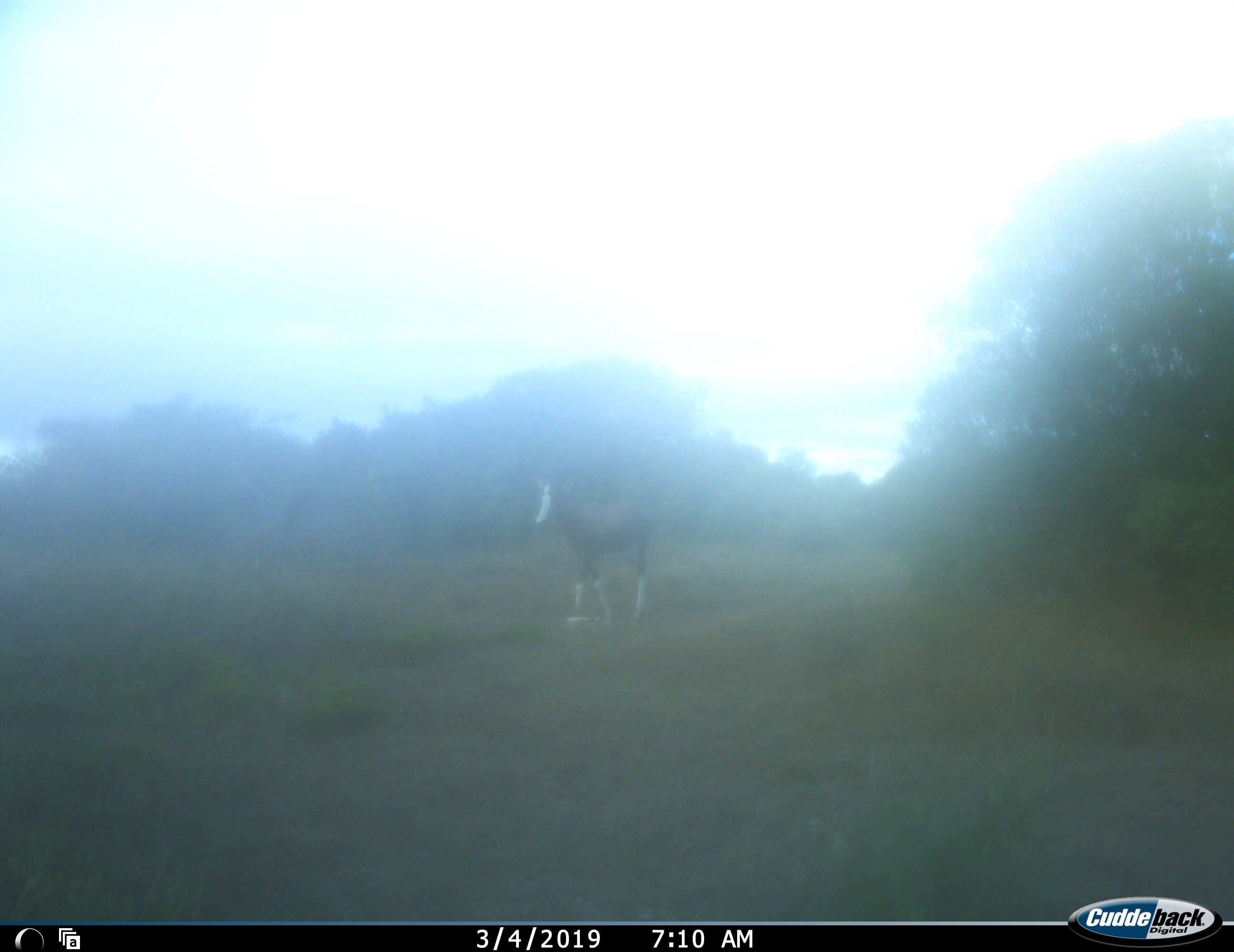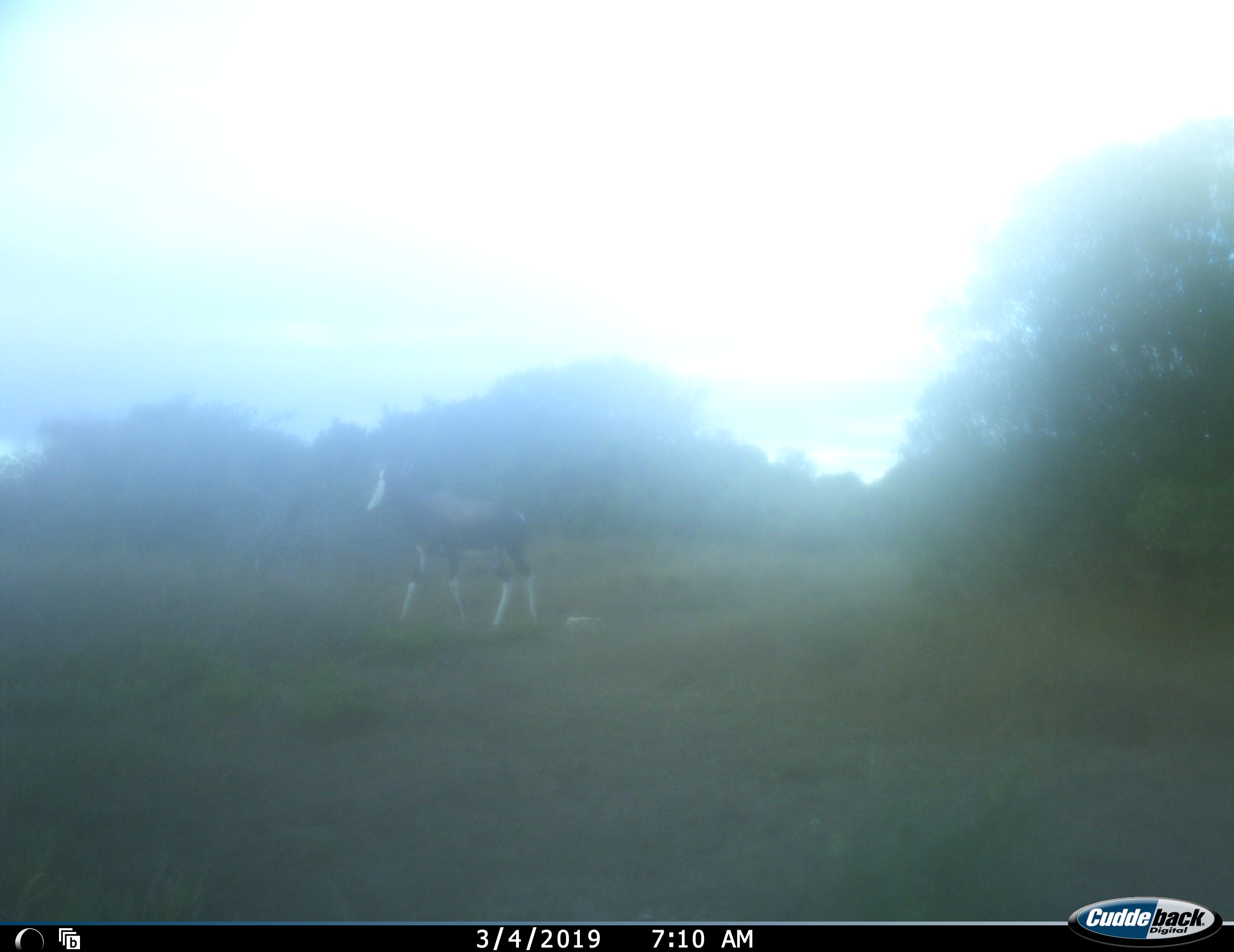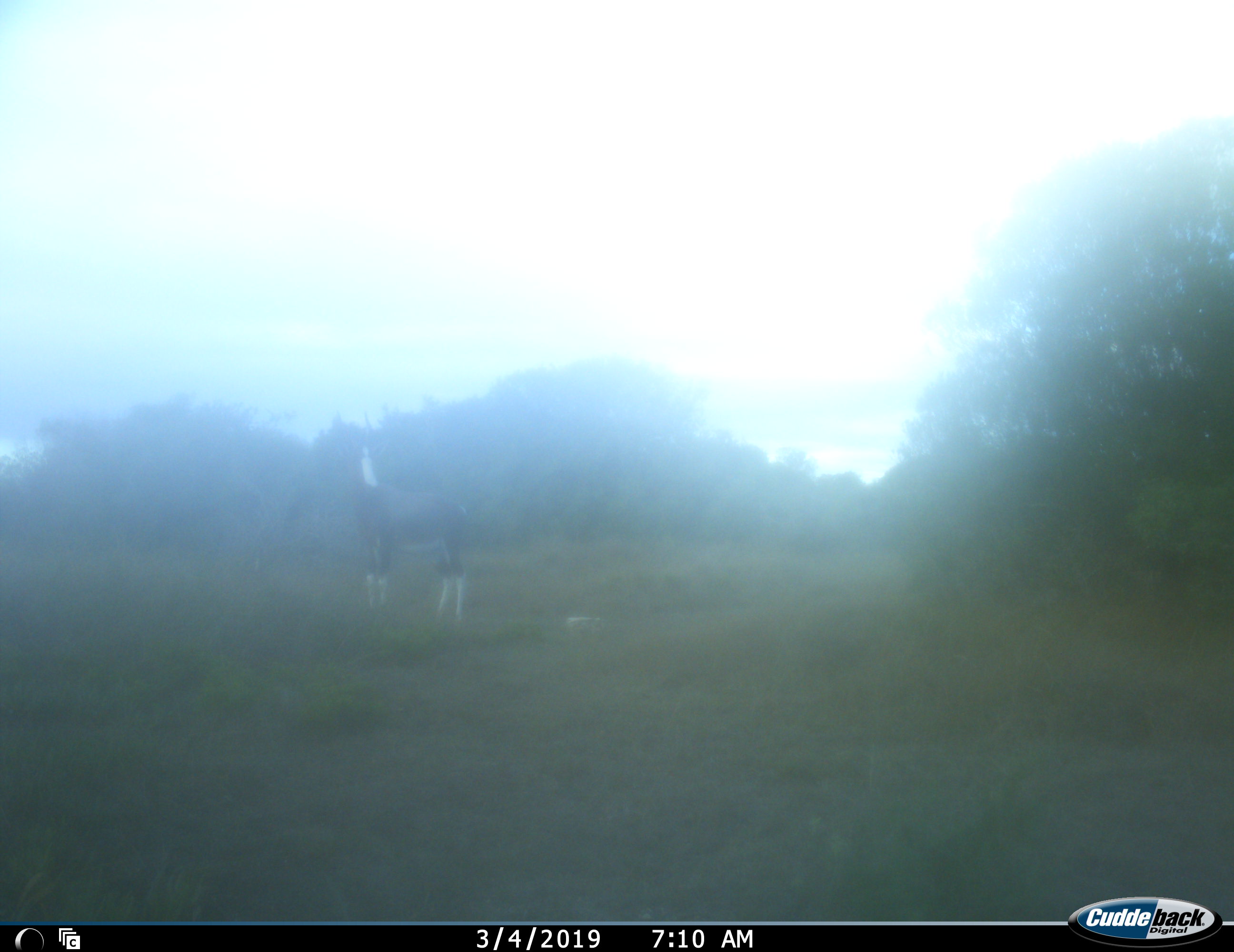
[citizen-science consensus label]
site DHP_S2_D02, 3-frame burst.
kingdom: Animalia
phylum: Chordata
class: Mammalia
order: Artiodactyla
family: Bovidae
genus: Damaliscus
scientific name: Damaliscus pygargus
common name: bontebok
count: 1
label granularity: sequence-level